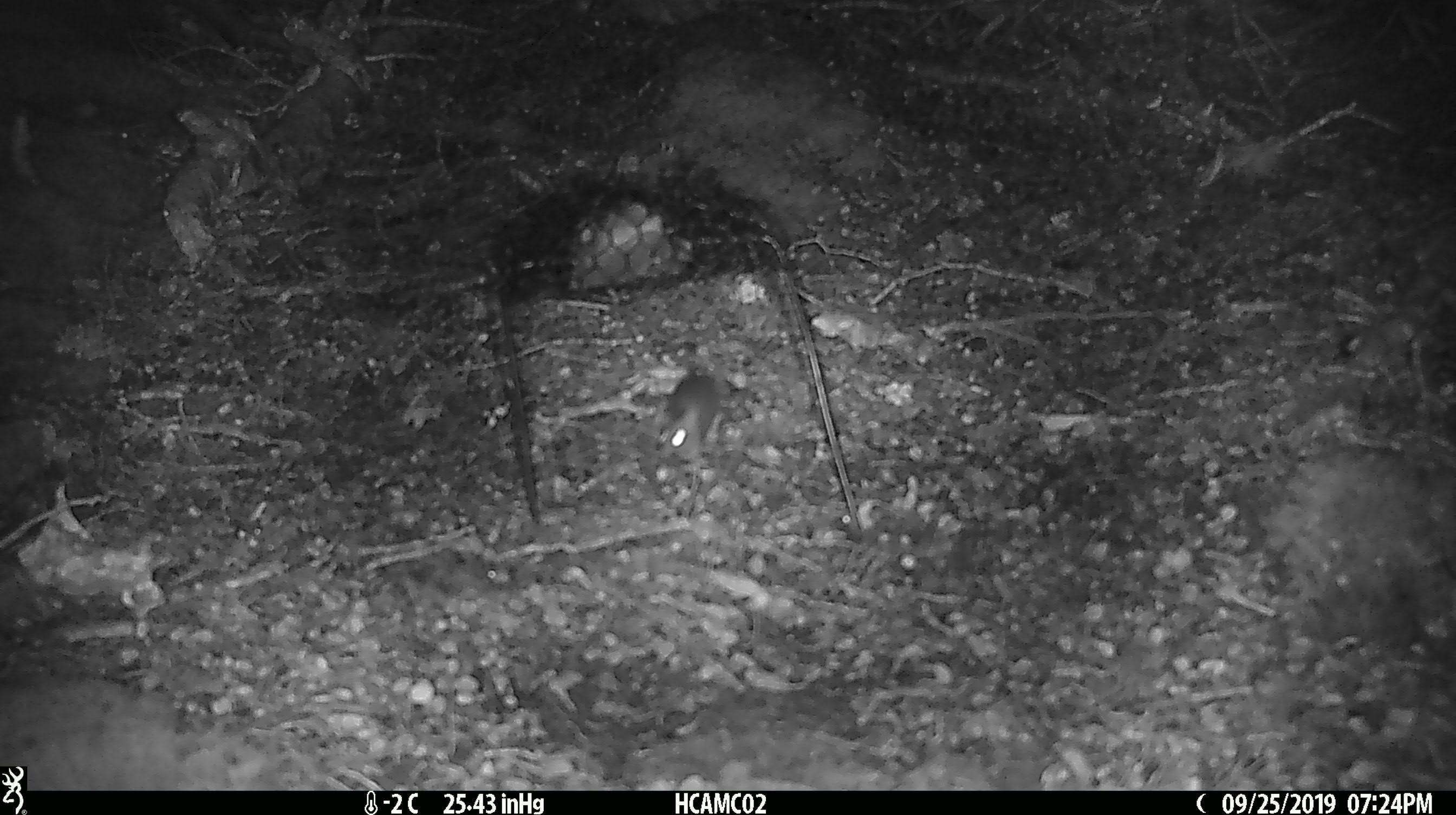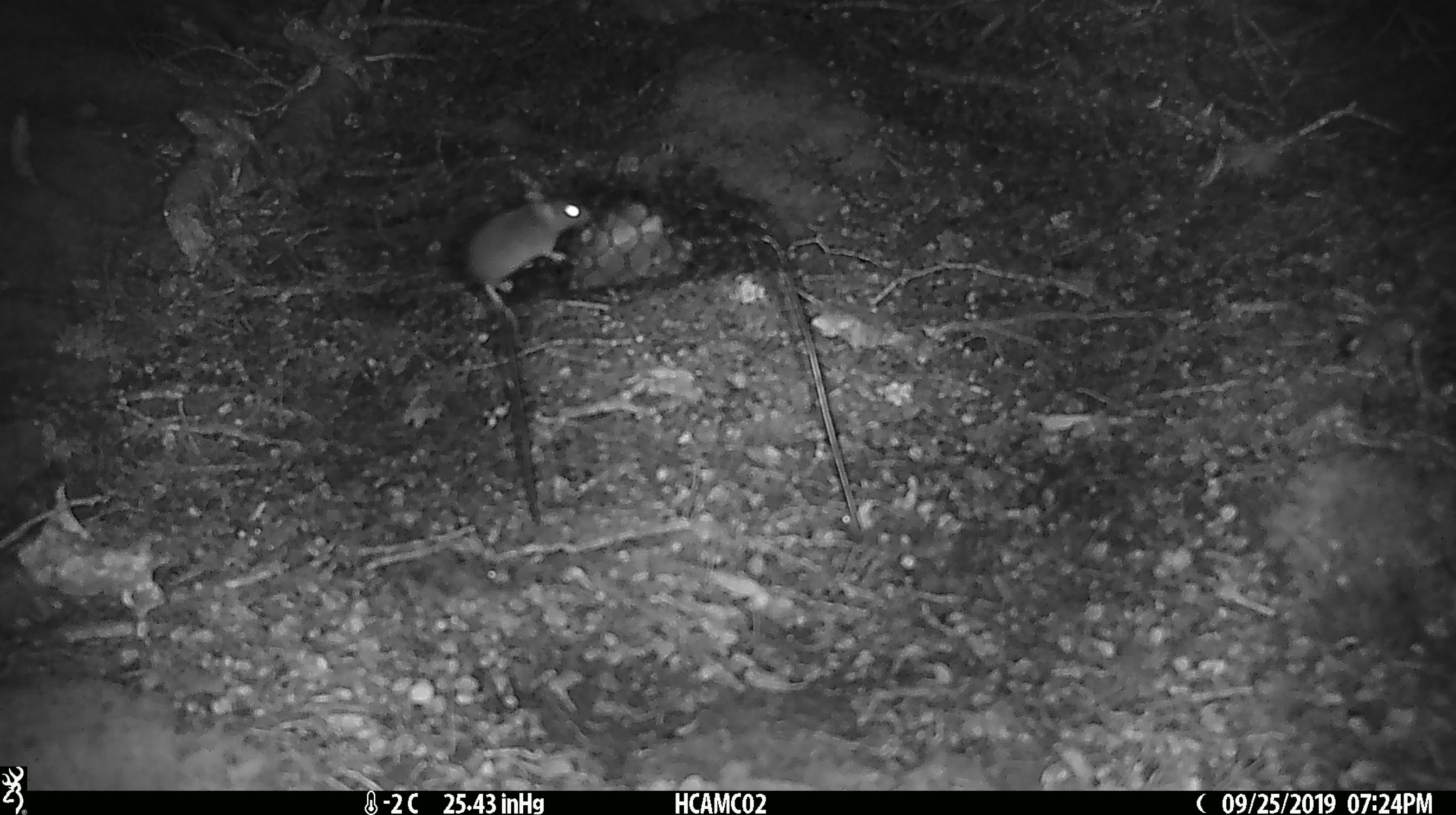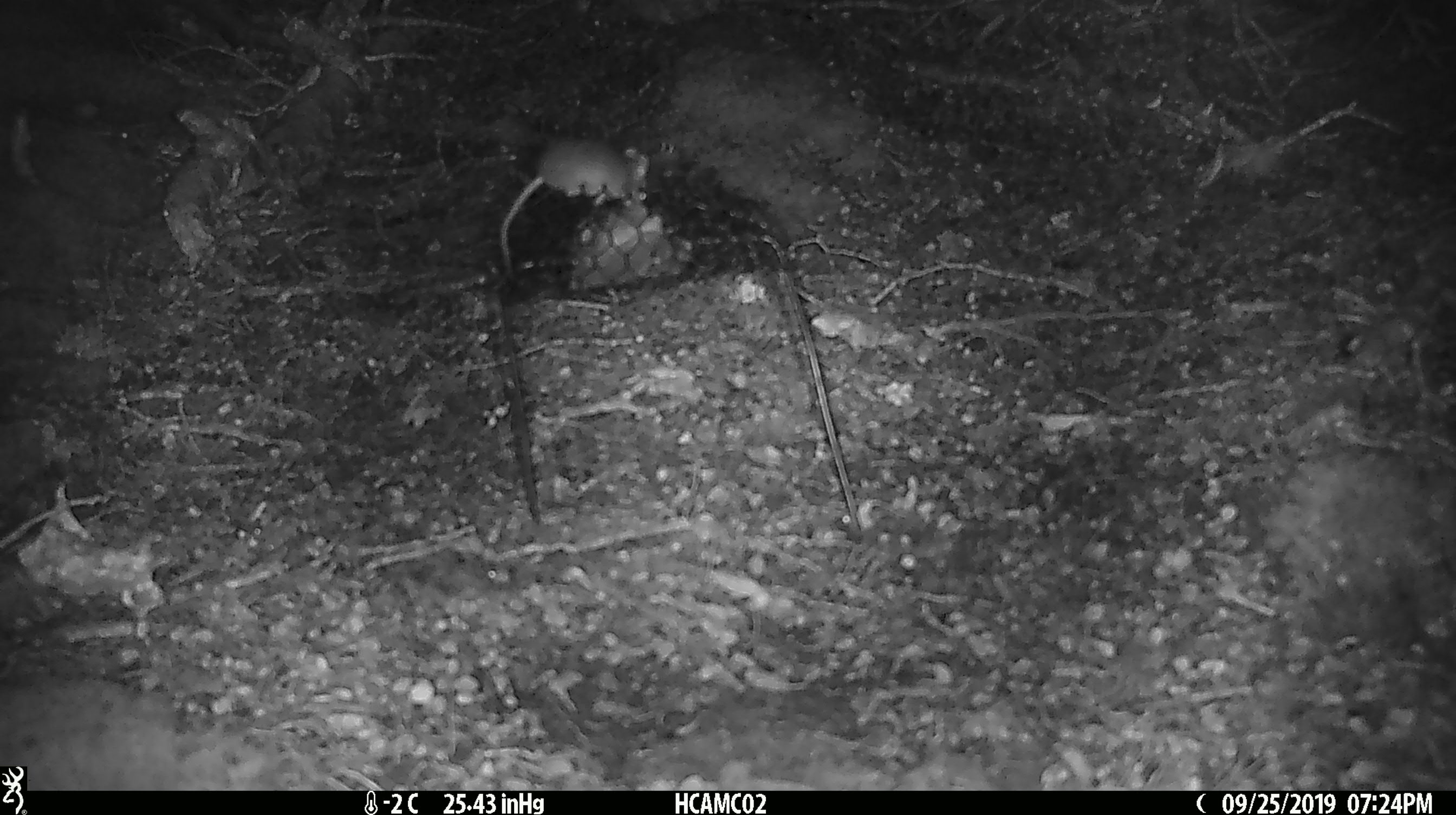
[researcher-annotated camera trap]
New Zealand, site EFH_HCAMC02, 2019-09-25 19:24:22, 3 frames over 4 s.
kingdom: Animalia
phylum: Chordata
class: Mammalia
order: Rodentia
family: Muridae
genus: Mus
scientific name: Mus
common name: mouse